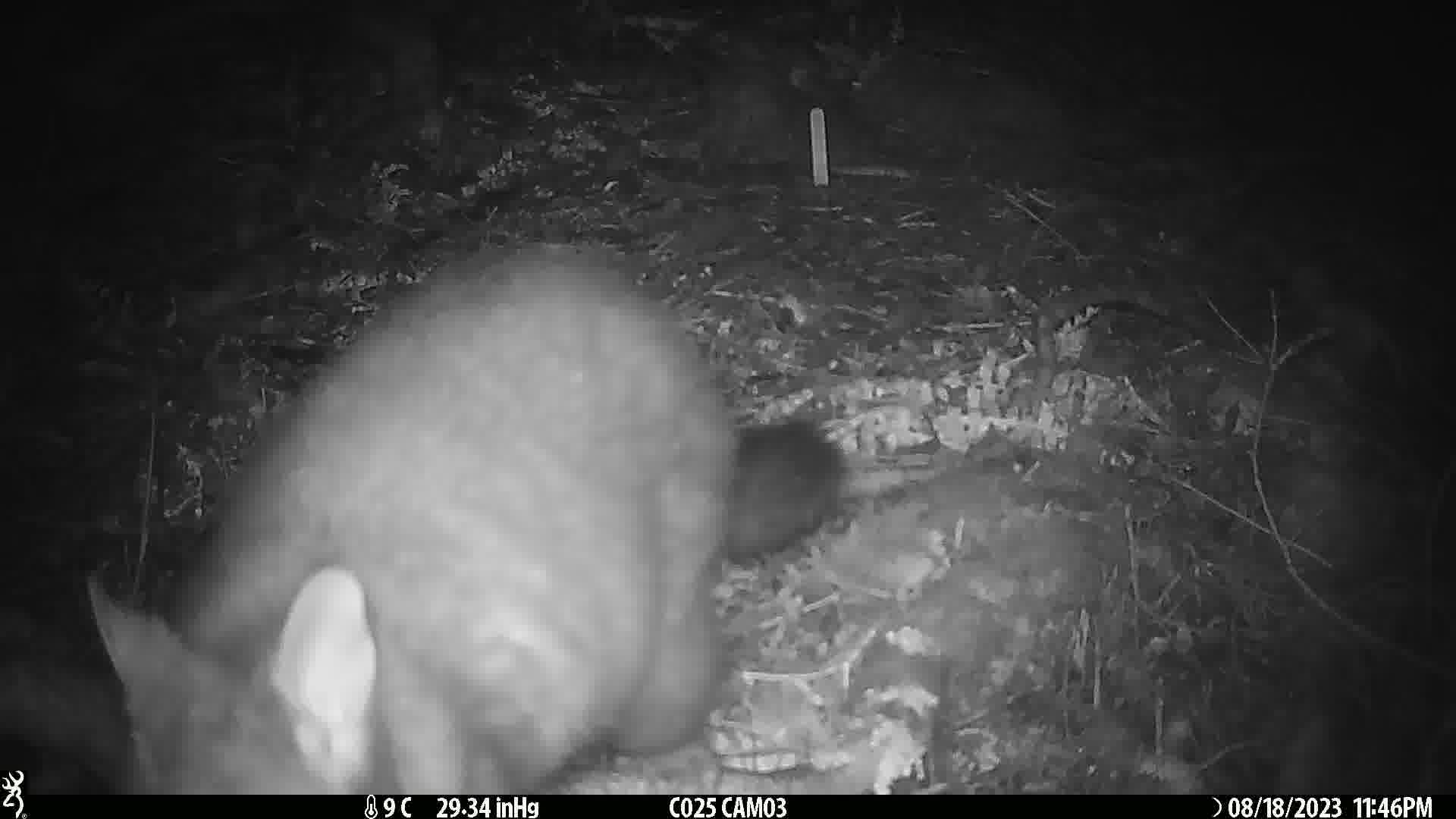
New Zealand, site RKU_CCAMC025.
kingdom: Animalia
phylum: Chordata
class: Mammalia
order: Diprotodontia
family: Phalangeridae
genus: Trichosurus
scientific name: Trichosurus vulpecula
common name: common brushtail possum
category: possum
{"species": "possum (common brushtail possum) (Trichosurus vulpecula)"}